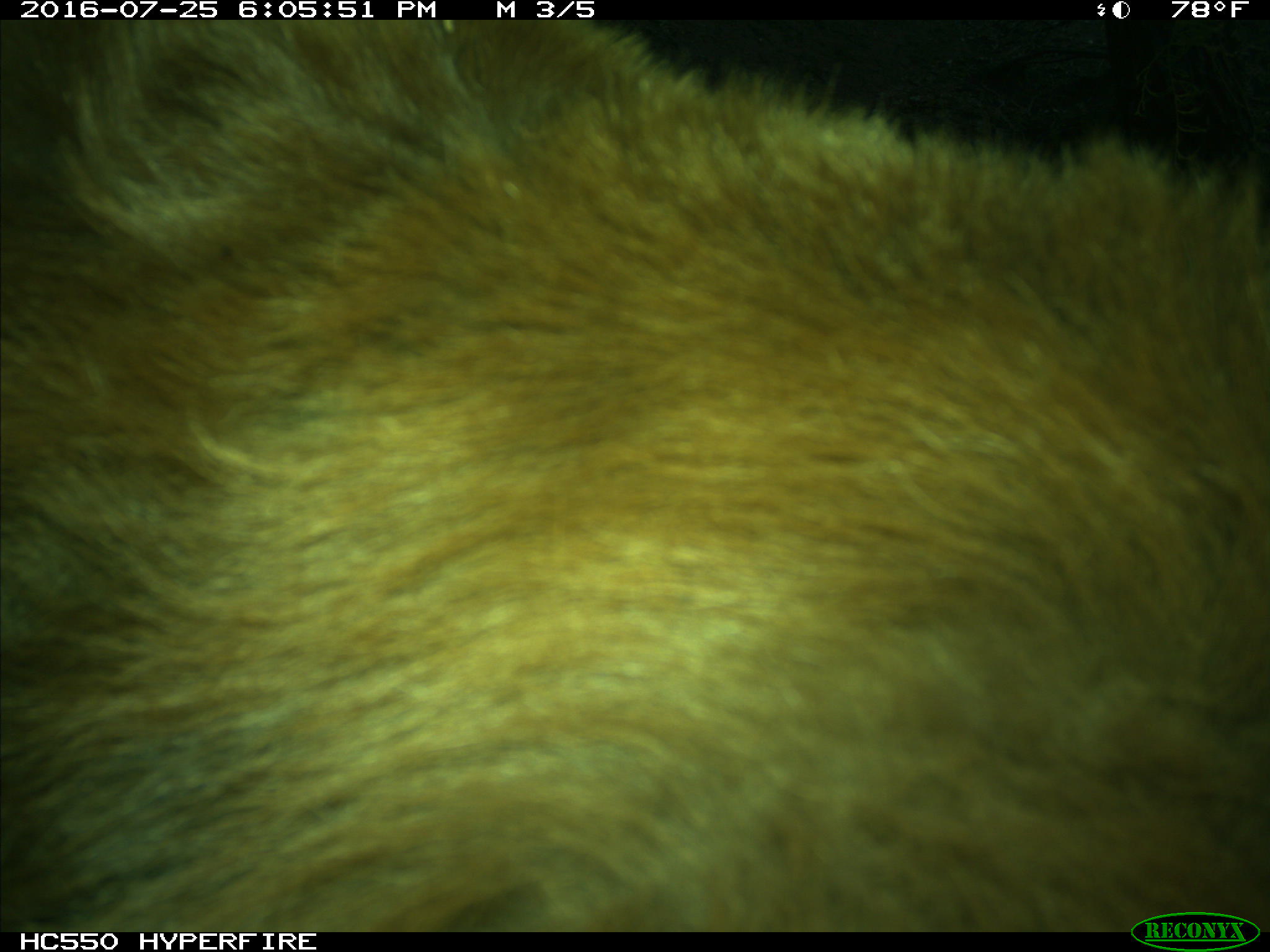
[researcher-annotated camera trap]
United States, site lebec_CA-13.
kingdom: Animalia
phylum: Chordata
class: Mammalia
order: Carnivora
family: Ursidae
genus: Ursus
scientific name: Ursus americanus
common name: american black bear